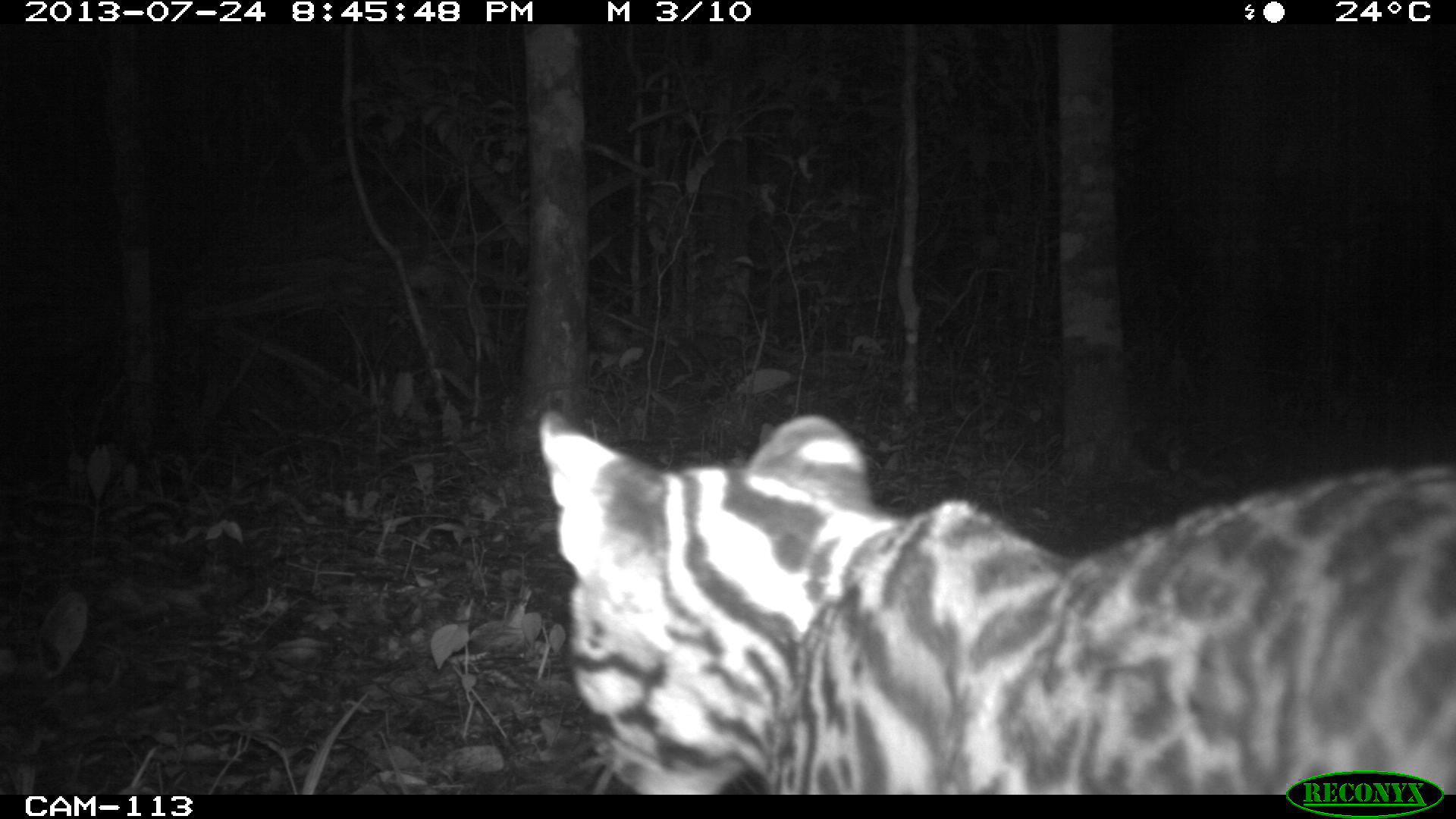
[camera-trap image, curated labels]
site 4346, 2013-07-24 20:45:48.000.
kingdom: Animalia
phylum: Chordata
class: Mammalia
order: Carnivora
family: Felidae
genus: Leopardus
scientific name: Leopardus pardalis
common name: ocelot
Leopardus pardalis (ocelot), count 1.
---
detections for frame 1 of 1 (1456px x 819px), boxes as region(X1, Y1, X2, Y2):
leopardus pardalis: region(530, 405, 1456, 792)